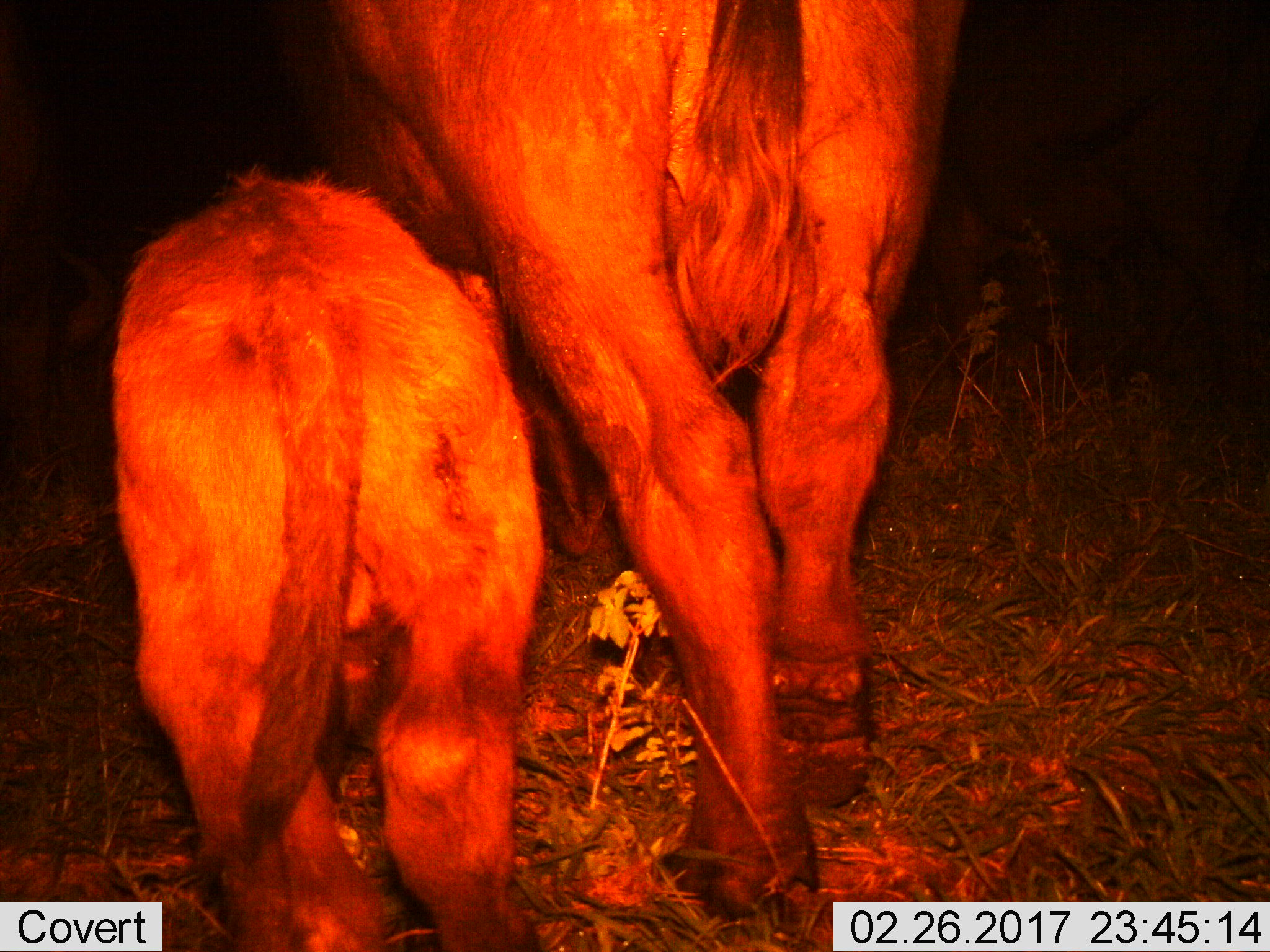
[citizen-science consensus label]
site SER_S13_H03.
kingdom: Animalia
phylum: Chordata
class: Mammalia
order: Artiodactyla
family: Bovidae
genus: Syncerus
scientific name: Syncerus caffer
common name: african buffalo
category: buffalo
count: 2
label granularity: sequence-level